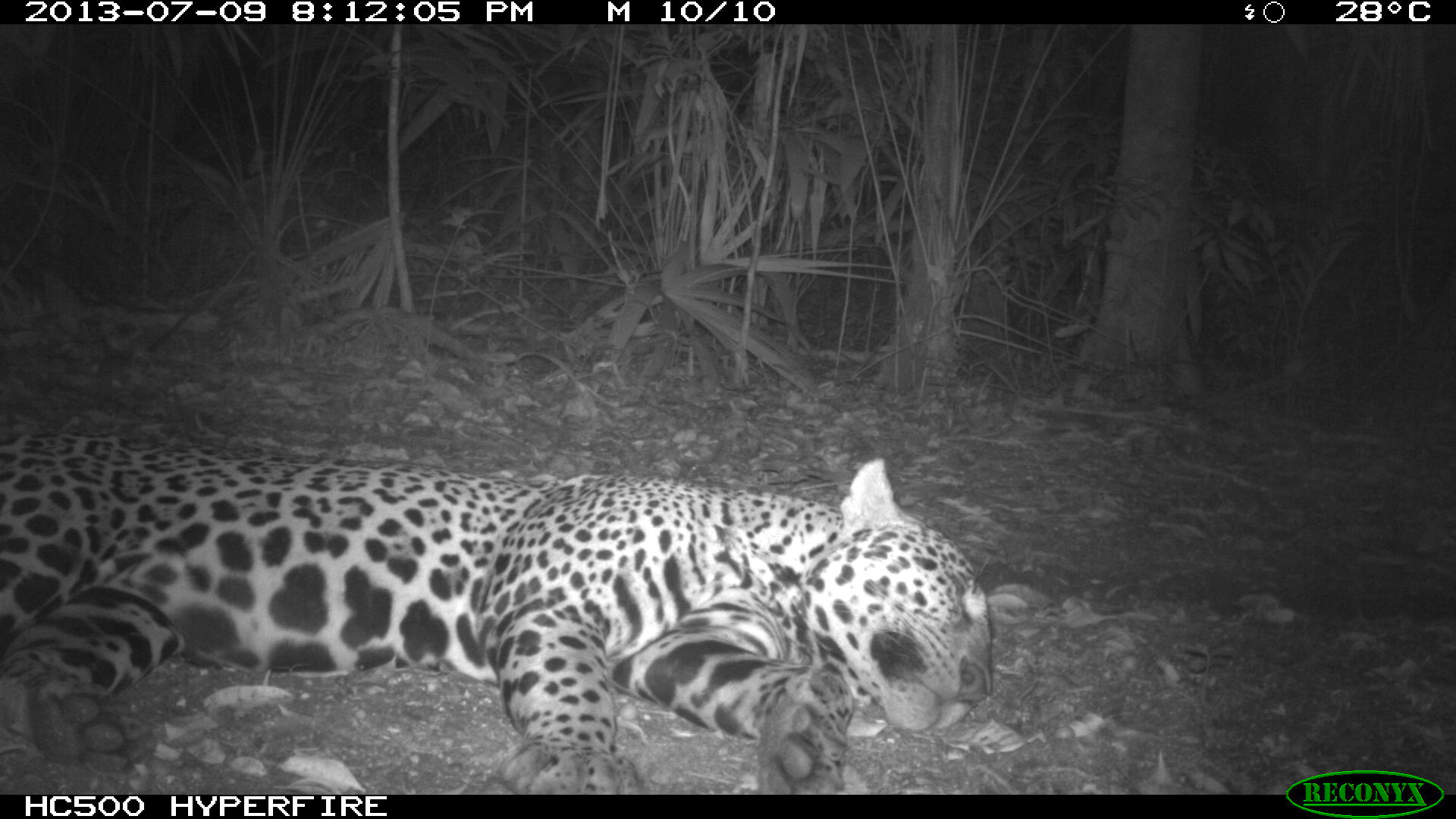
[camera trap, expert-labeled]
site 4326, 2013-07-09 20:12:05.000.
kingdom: Animalia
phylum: Chordata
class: Mammalia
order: Carnivora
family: Felidae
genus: Panthera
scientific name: Panthera onca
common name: jaguar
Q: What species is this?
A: Panthera onca (jaguar).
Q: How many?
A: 1.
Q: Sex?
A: Male.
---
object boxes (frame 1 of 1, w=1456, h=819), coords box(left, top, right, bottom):
panthera onca: box(0, 426, 993, 792)